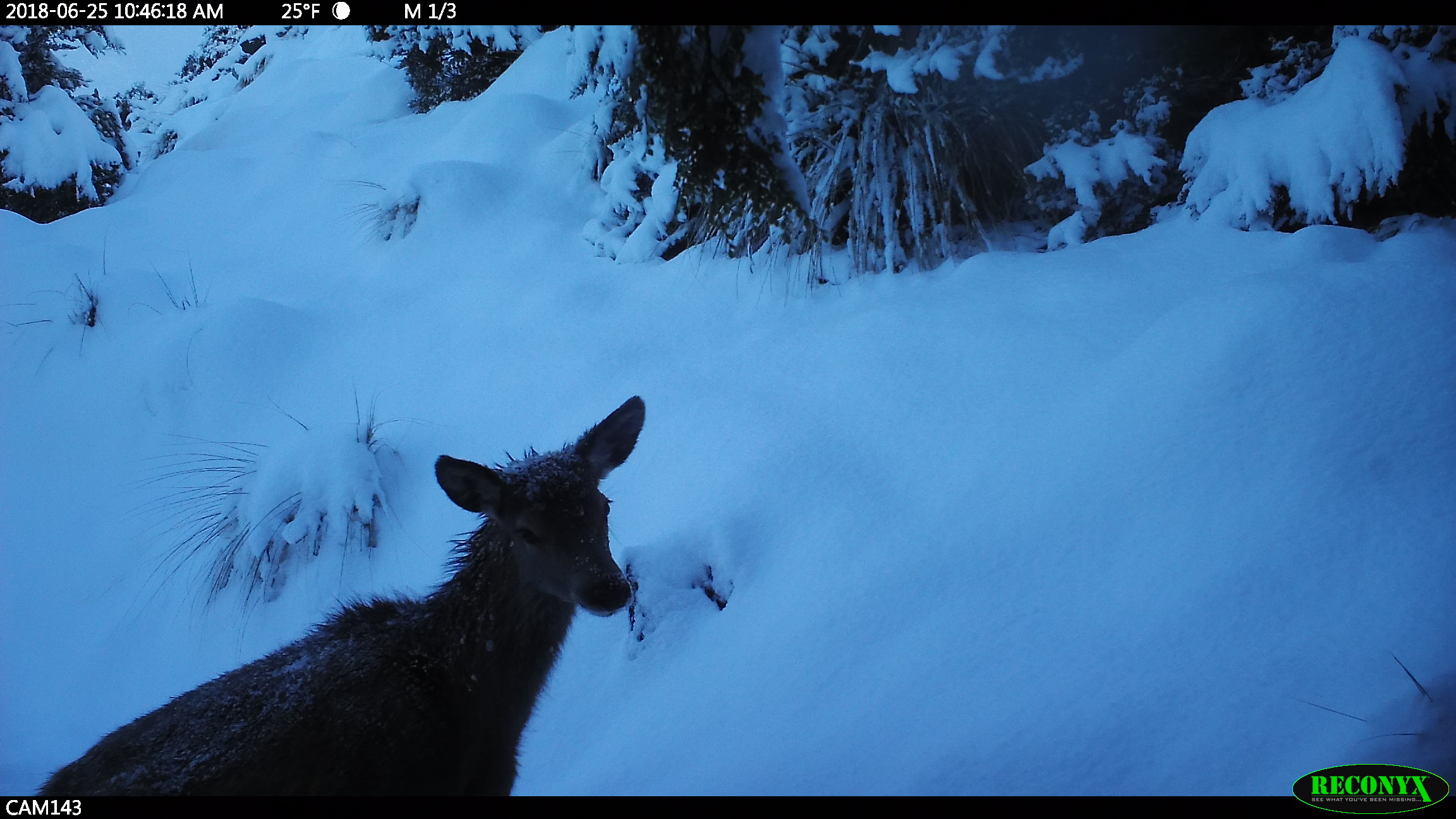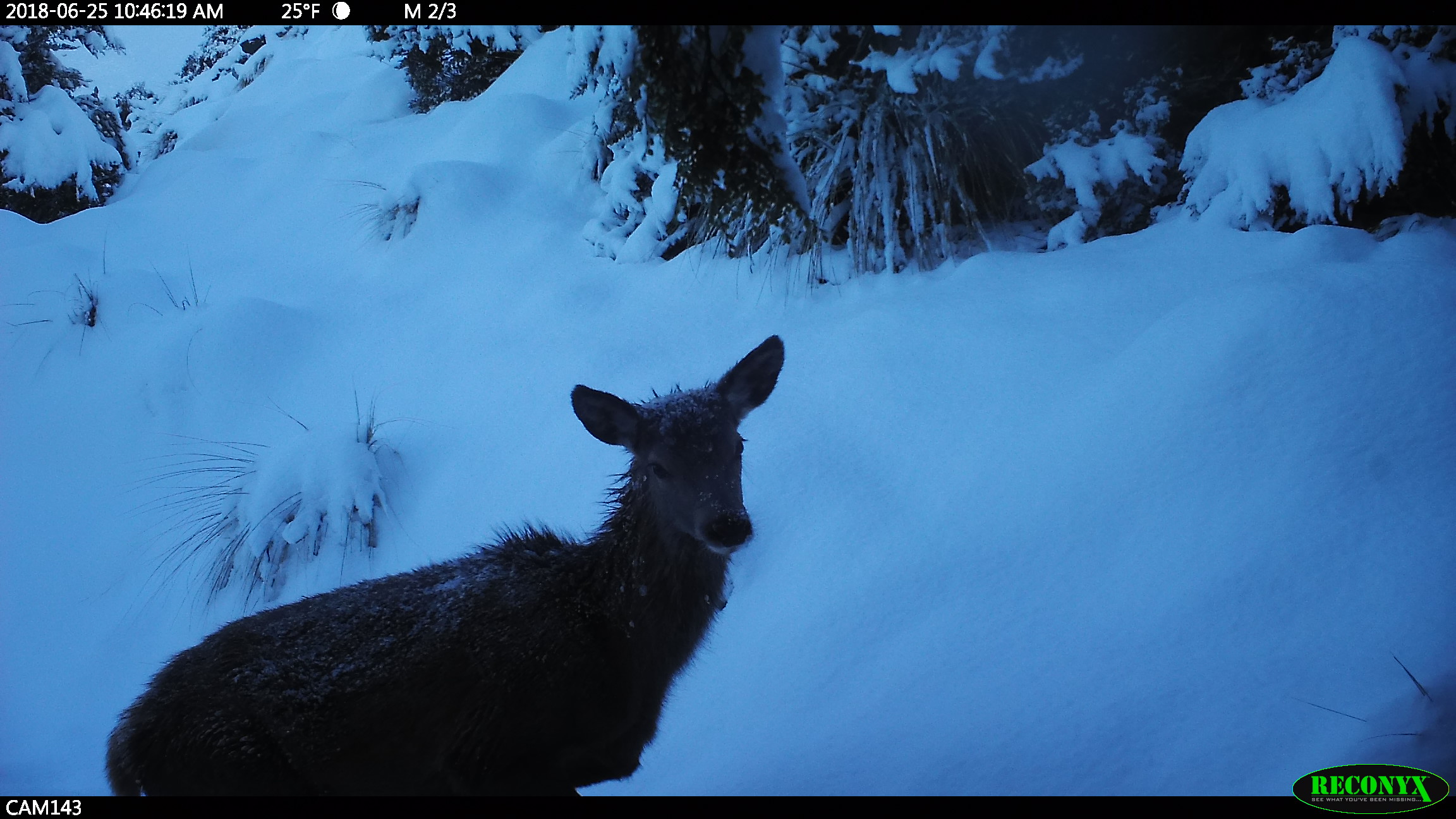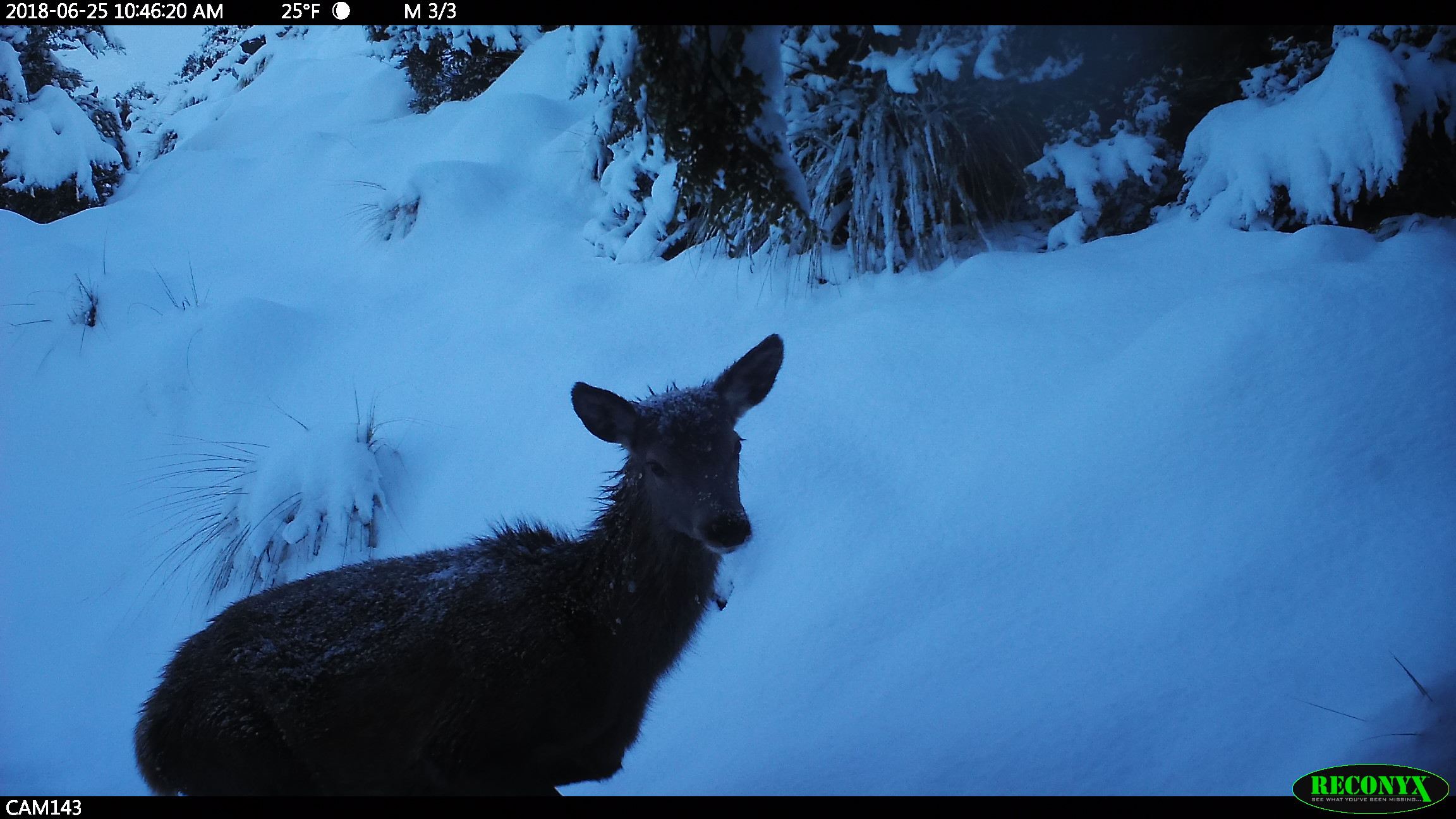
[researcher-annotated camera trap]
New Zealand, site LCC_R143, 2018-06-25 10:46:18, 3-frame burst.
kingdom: Animalia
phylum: Chordata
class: Mammalia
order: Artiodactyla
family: Cervidae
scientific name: Cervidae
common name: deer